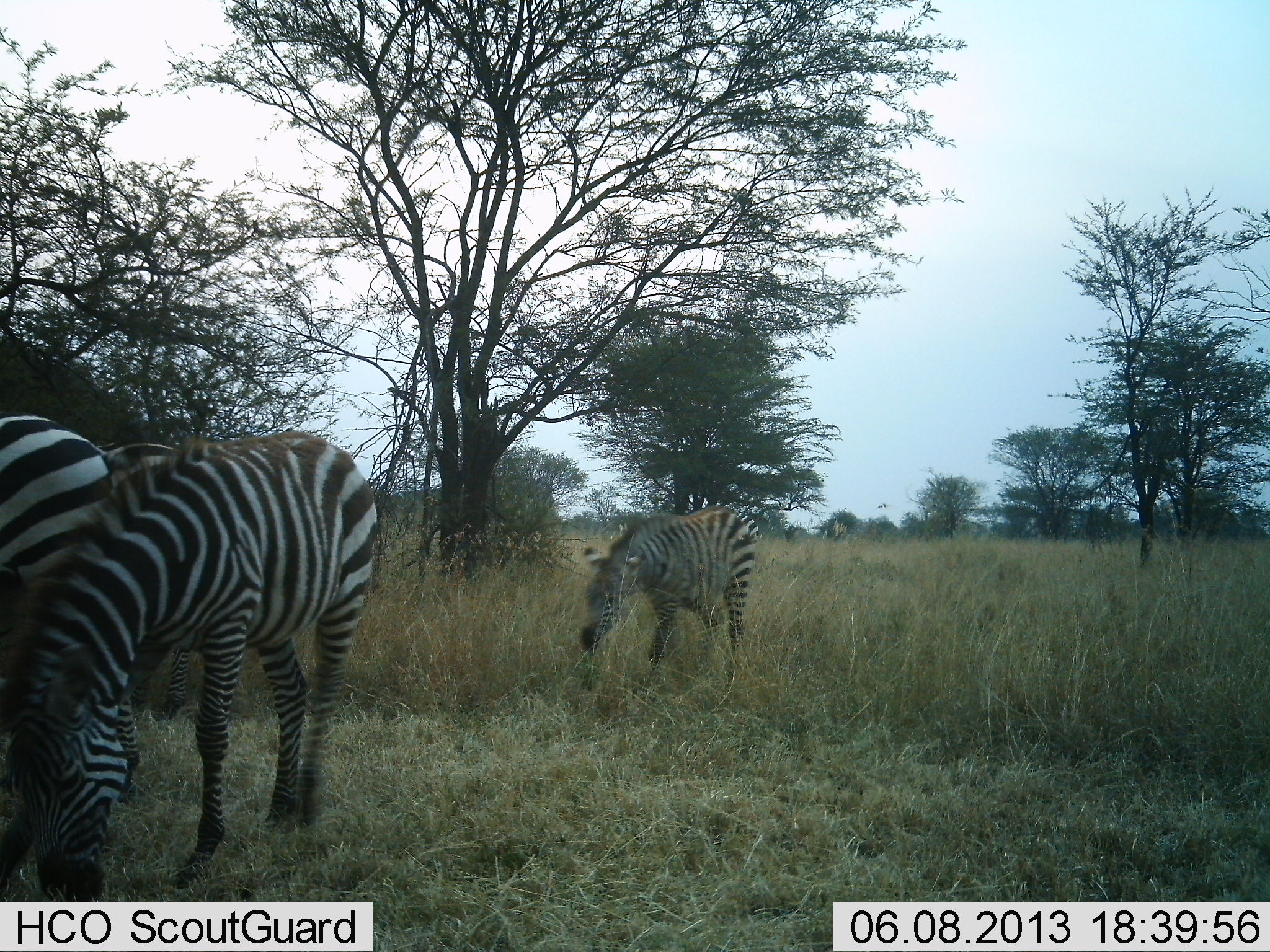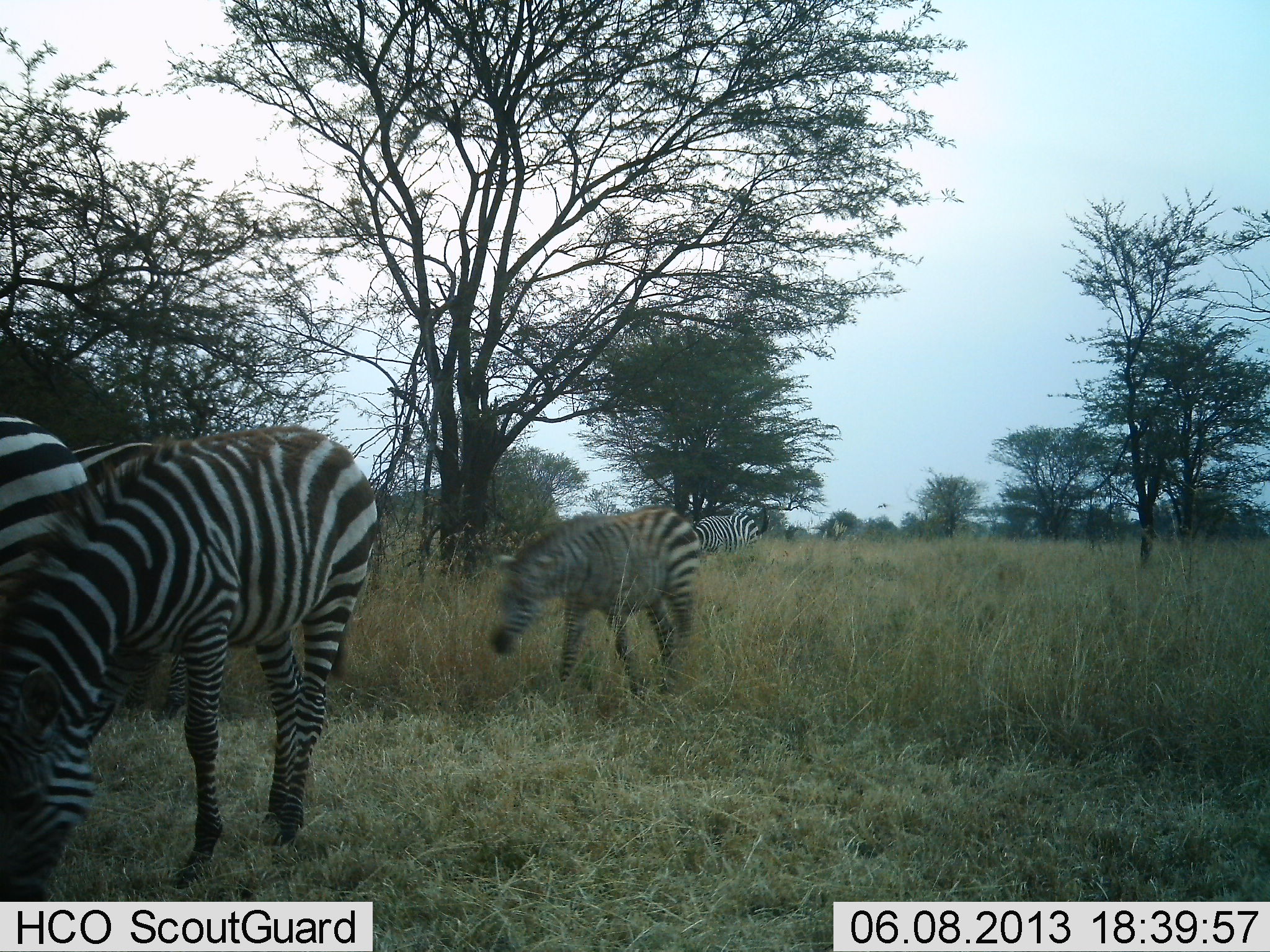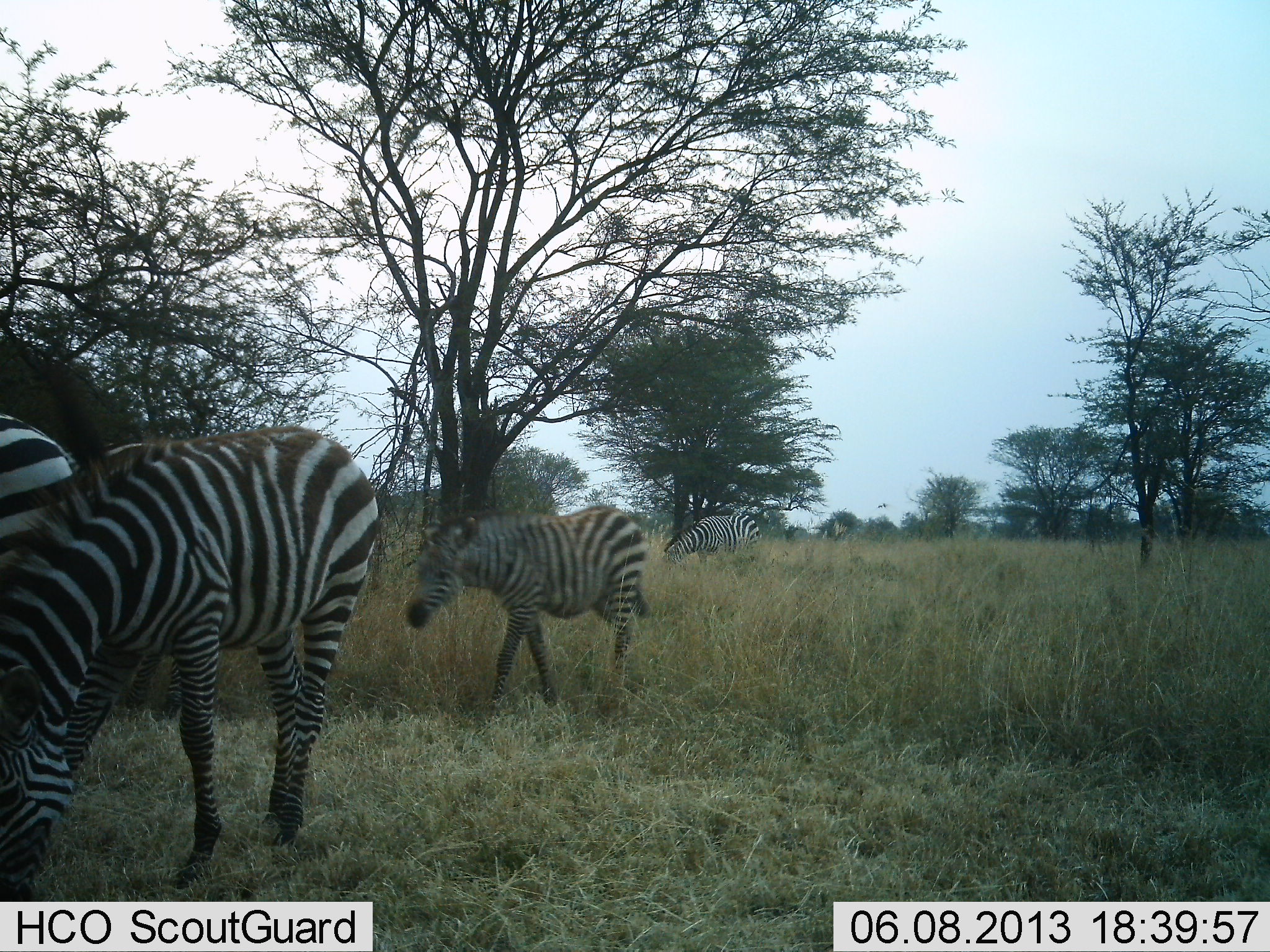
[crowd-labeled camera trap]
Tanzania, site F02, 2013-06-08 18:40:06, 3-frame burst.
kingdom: Animalia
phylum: Chordata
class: Mammalia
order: Perissodactyla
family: Equidae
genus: Equus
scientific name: Equus quagga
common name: plains zebra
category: zebra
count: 5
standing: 38%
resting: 0%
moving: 54%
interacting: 4%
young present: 12%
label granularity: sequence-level